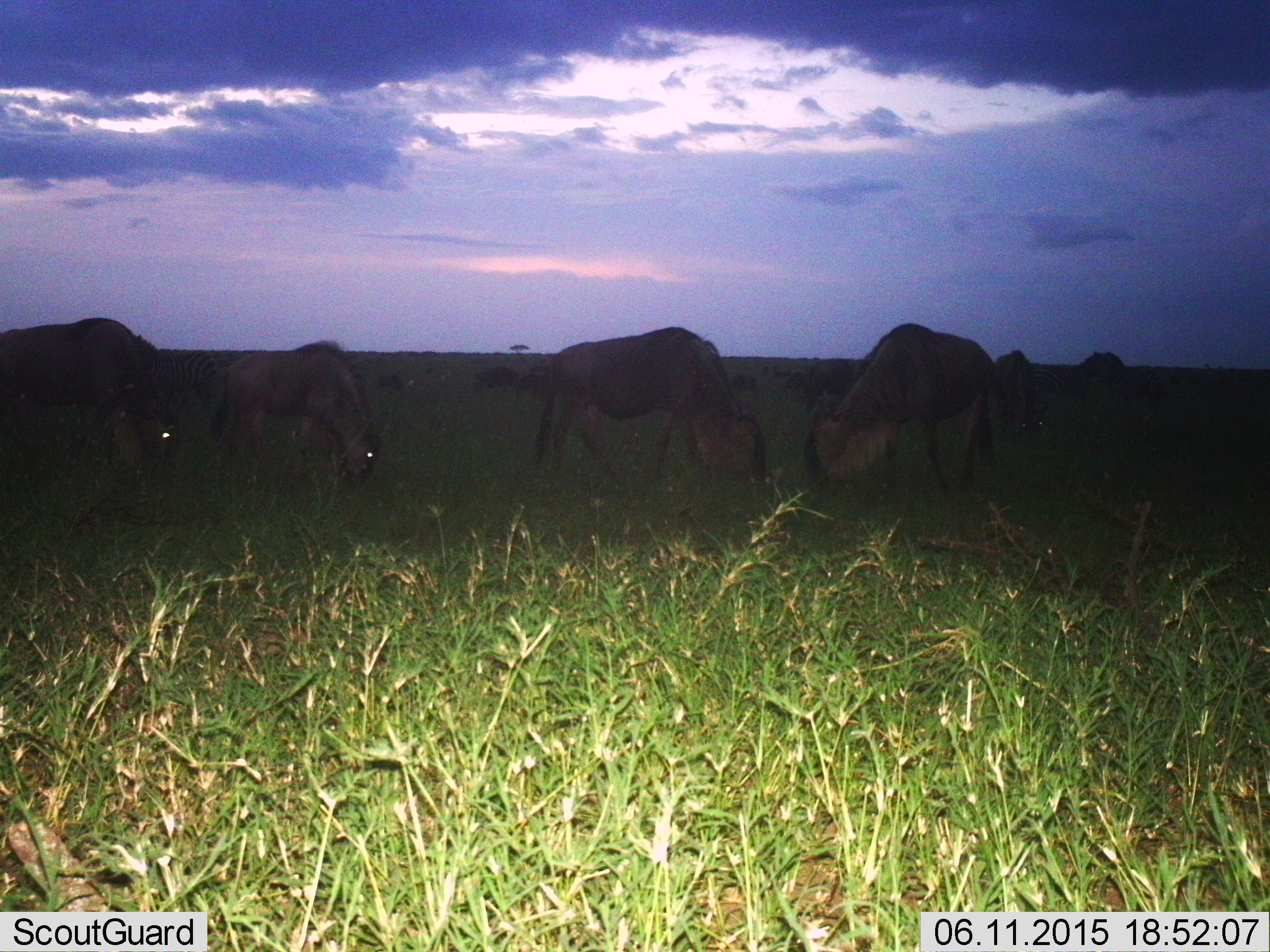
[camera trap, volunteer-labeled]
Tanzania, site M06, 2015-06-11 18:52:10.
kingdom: Animalia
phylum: Chordata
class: Mammalia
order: Artiodactyla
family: Bovidae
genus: Connochaetes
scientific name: Connochaetes taurinus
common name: blue wildebeest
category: wildebeest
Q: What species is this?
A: Wildebeest (blue wildebeest) (Connochaetes taurinus).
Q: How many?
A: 11-50.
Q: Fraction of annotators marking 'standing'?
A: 10%.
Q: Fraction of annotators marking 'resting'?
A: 0%.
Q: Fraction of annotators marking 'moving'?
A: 30%.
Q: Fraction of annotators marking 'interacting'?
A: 0%.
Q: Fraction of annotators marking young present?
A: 0%.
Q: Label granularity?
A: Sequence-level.